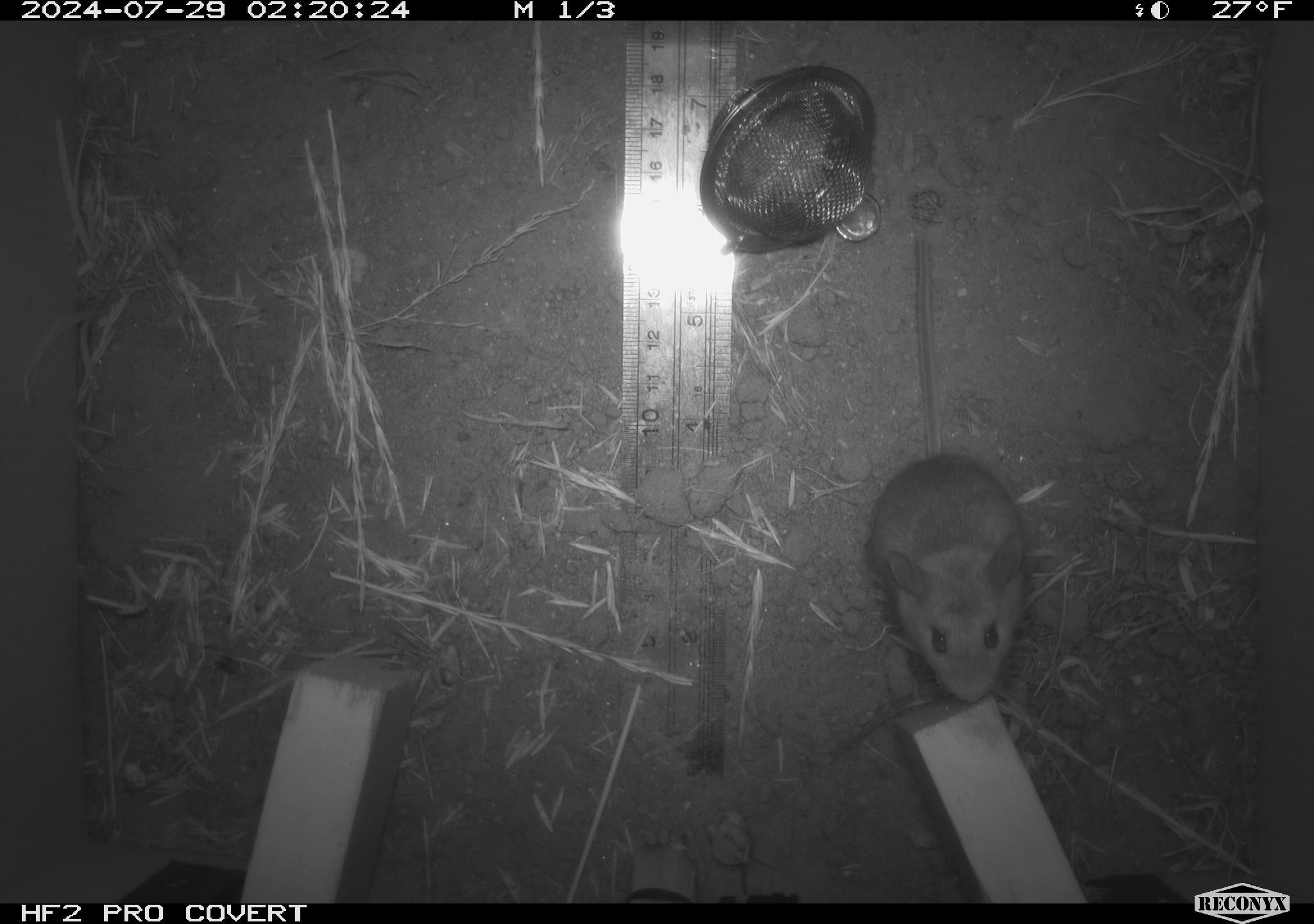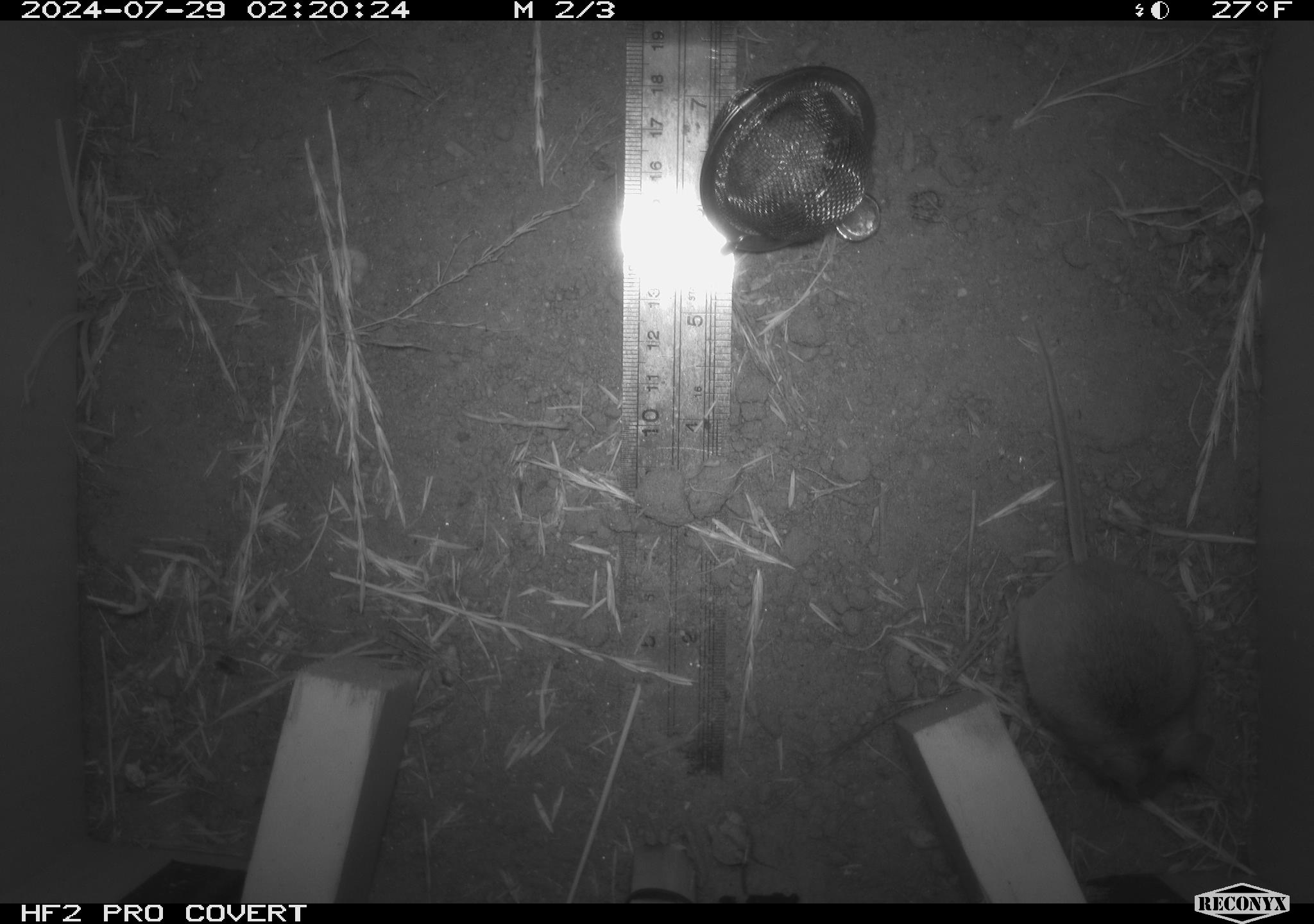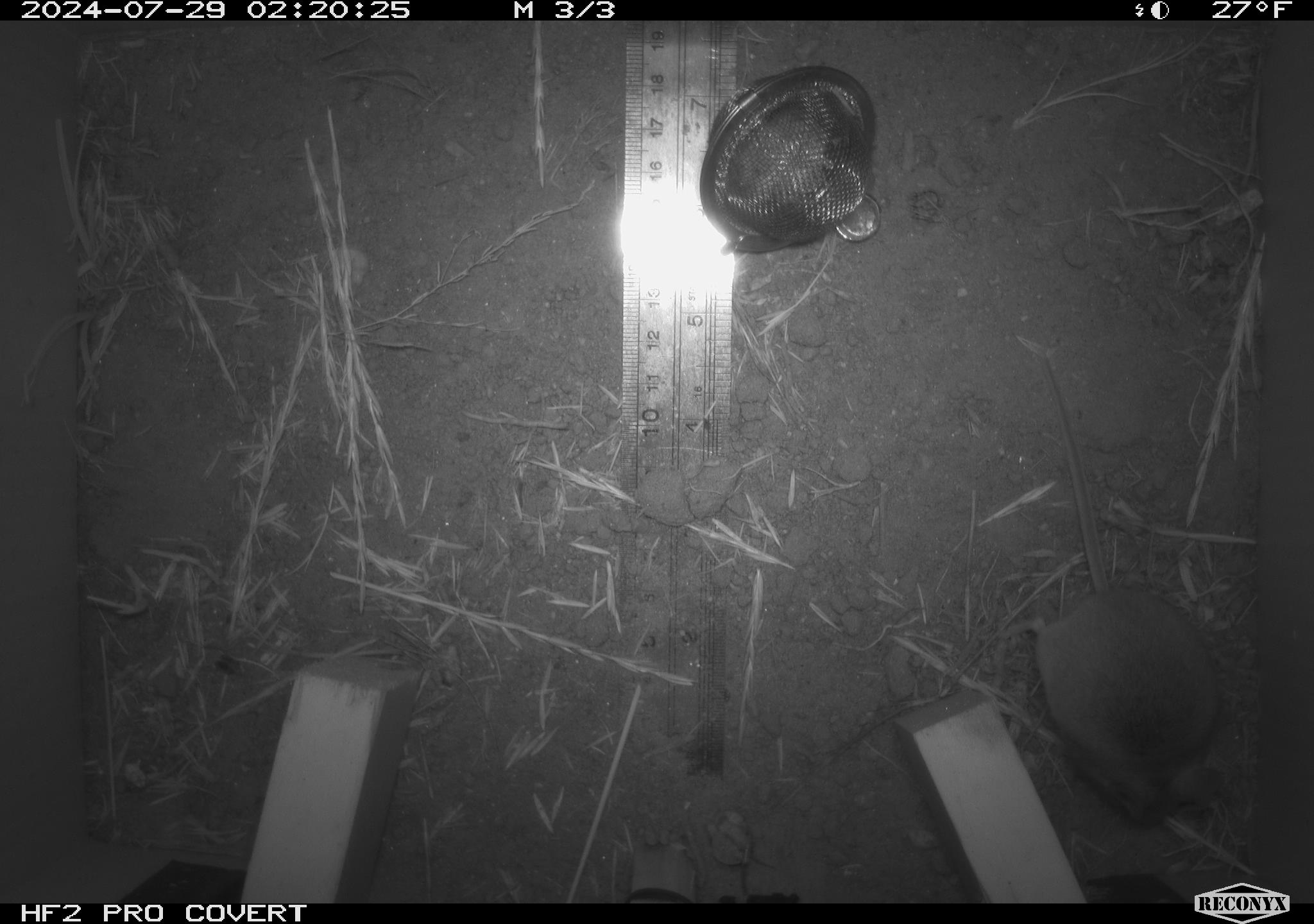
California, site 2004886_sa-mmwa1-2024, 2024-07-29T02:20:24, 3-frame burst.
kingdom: Animalia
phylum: Chordata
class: Mammalia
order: Rodentia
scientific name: Rodentia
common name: mouse species